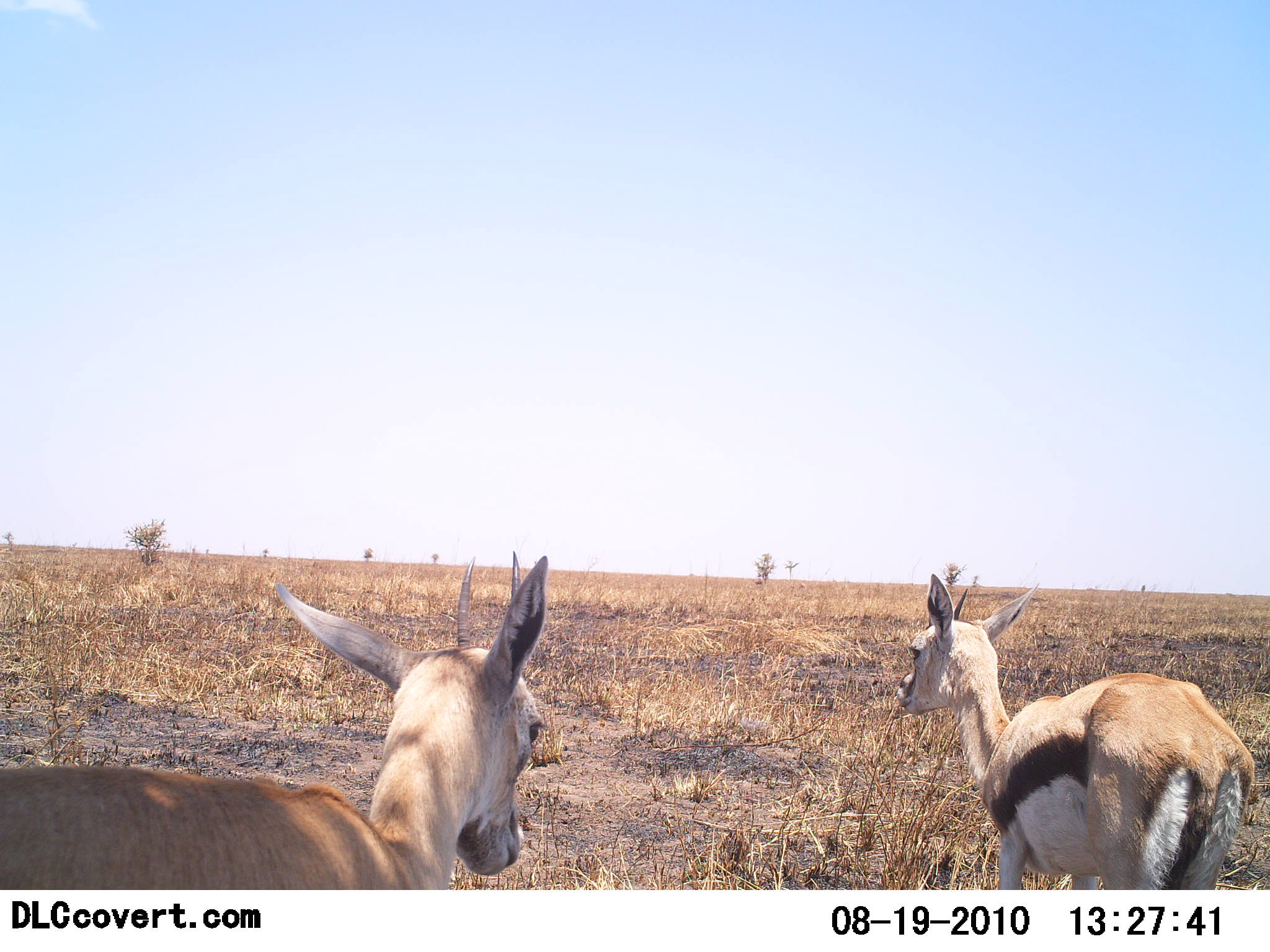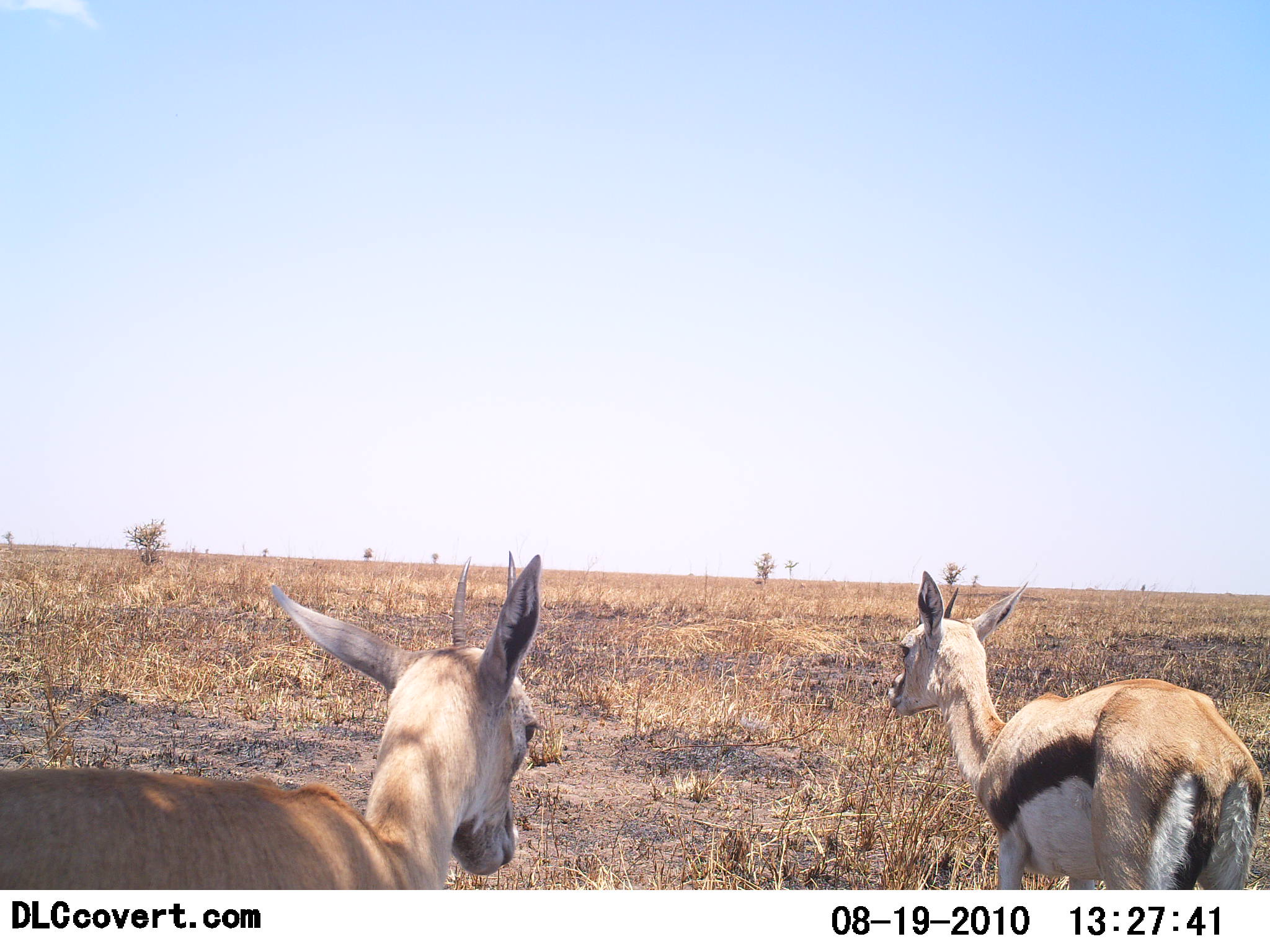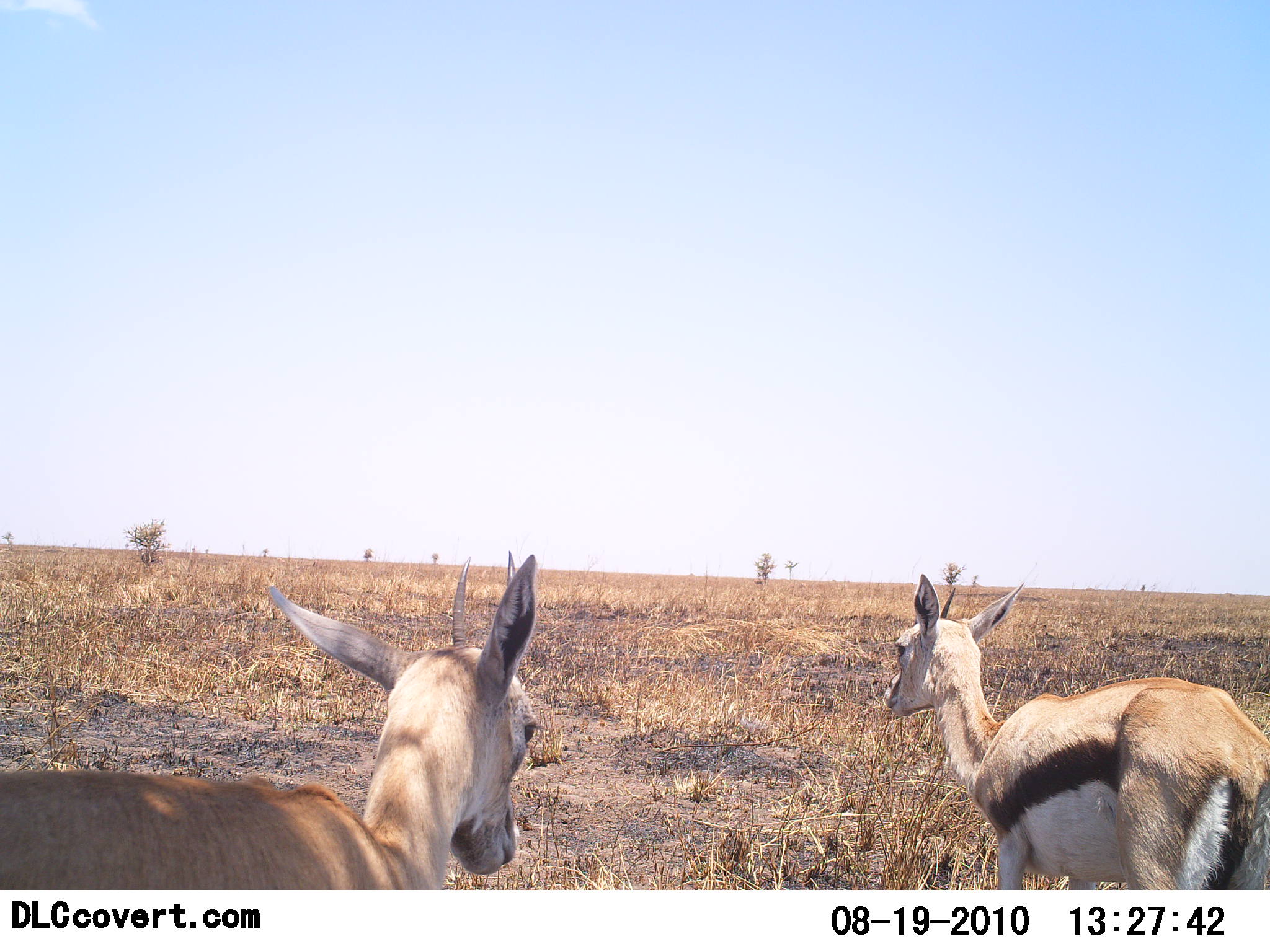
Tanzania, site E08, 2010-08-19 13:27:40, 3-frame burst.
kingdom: Animalia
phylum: Chordata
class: Mammalia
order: Artiodactyla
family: Bovidae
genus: Eudorcas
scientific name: Eudorcas thomsonii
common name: thomson's gazelle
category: gazellethomsons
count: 2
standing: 85%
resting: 8%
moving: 15%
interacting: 0%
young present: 15%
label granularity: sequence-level